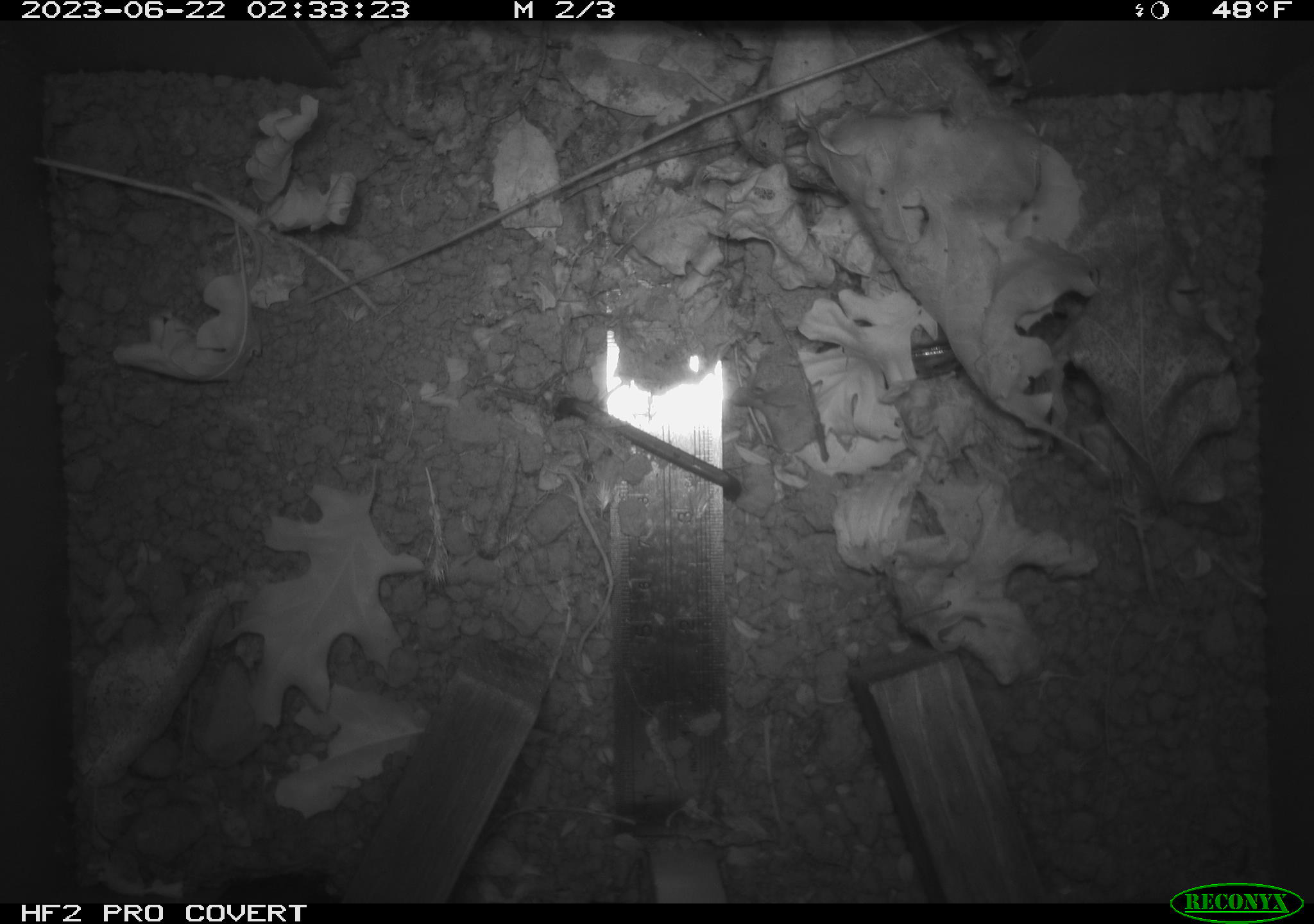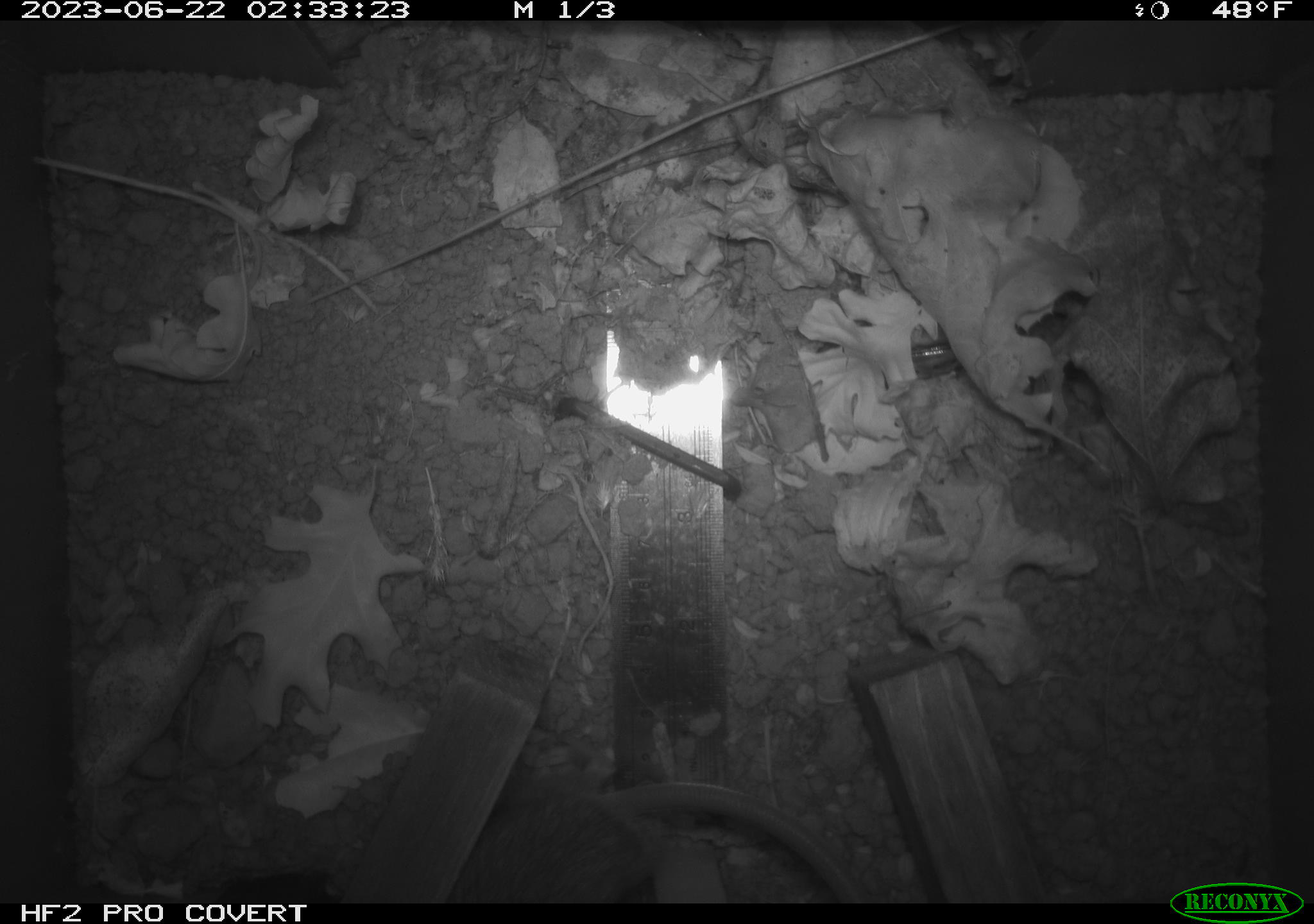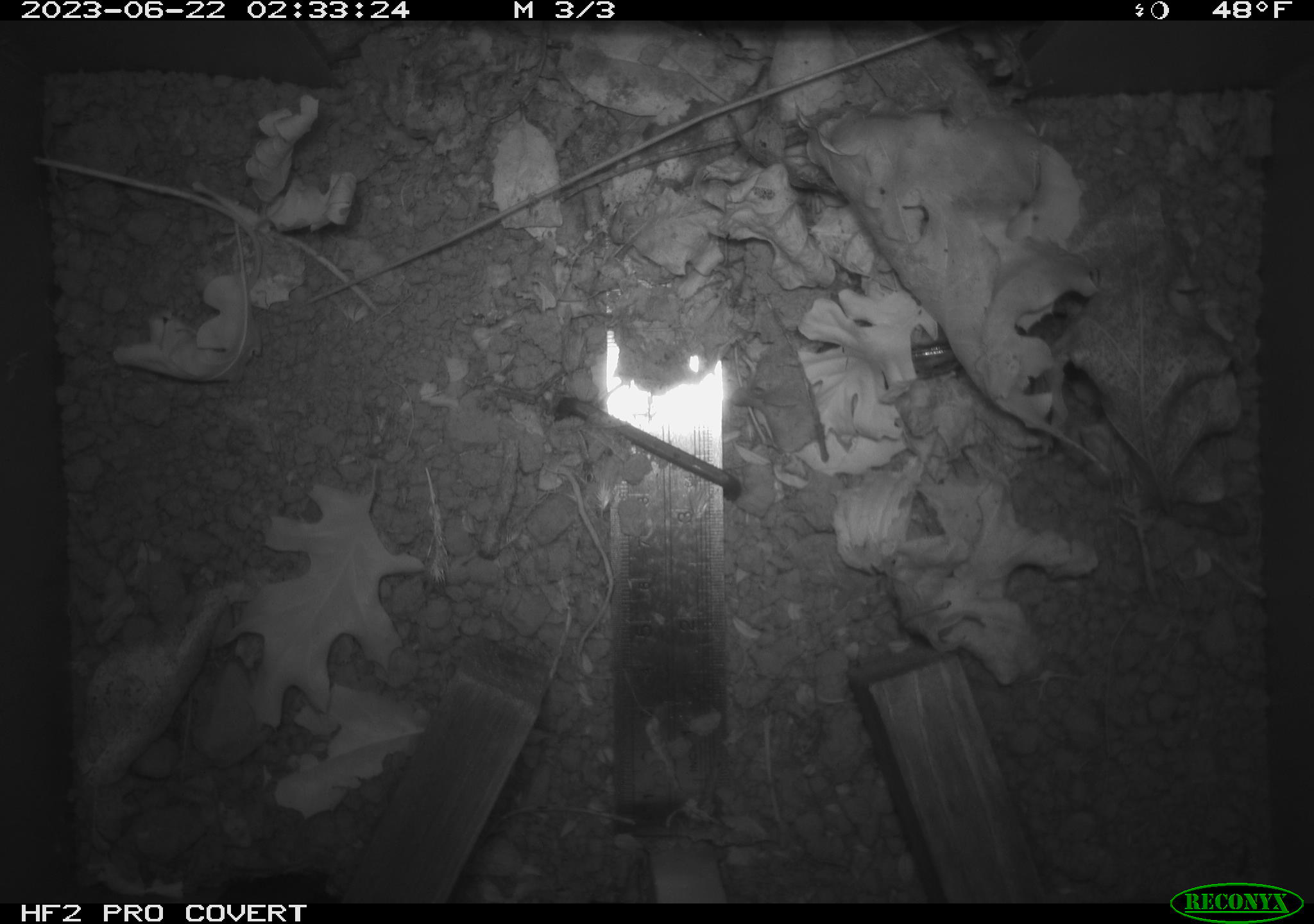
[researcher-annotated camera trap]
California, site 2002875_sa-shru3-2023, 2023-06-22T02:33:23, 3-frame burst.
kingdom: Animalia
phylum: Chordata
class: Mammalia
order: Rodentia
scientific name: Rodentia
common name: mouse species